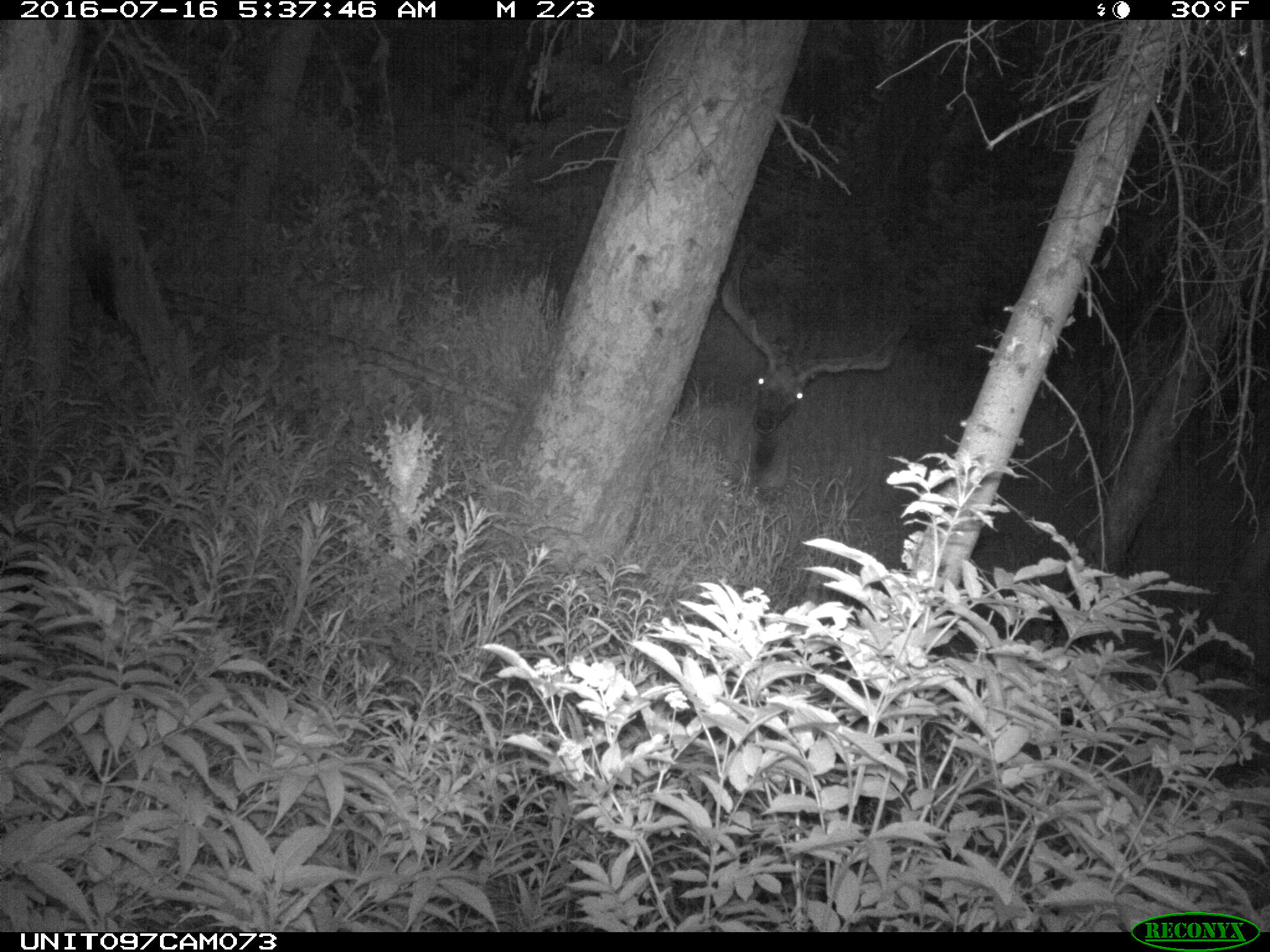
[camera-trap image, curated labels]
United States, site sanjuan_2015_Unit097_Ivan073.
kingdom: Animalia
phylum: Chordata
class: Mammalia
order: Artiodactyla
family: Cervidae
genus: Cervus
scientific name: Cervus elaphus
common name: red deer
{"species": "Cervus elaphus (red deer)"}